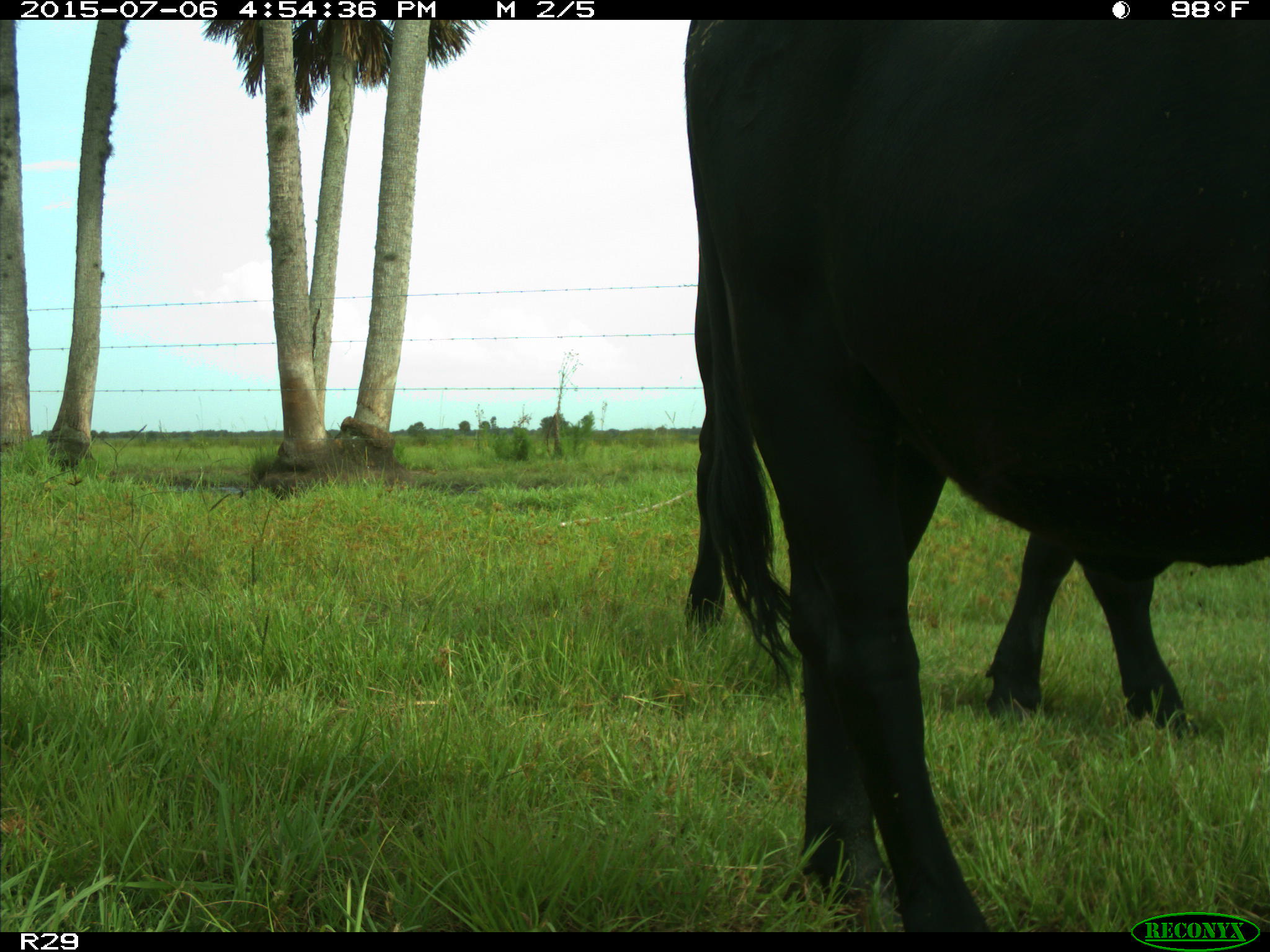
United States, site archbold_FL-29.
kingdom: Animalia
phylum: Chordata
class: Mammalia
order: Artiodactyla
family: Bovidae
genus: Bos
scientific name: Bos taurus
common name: domestic cow